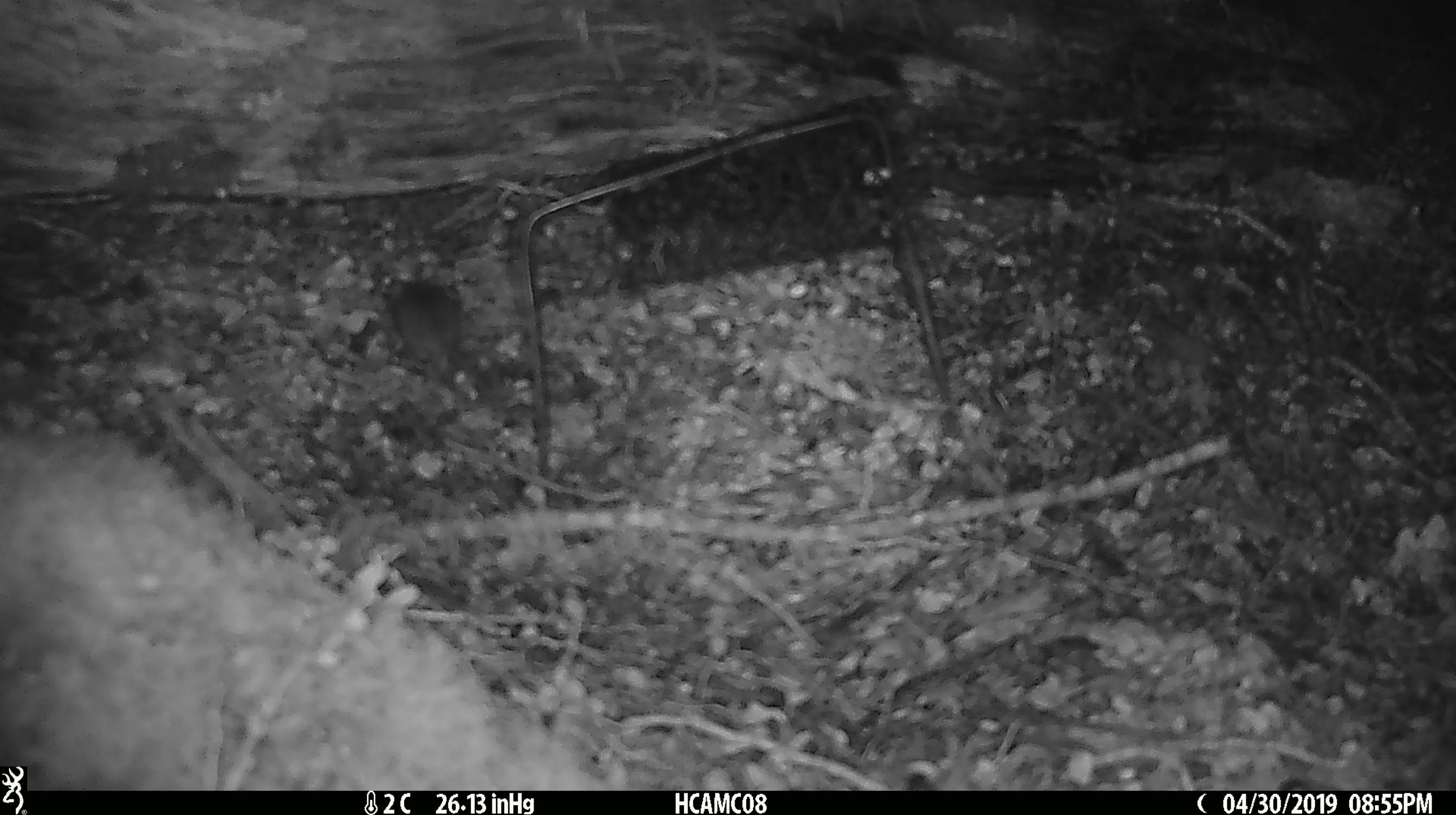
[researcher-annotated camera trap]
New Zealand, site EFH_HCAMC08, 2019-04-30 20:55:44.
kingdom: Animalia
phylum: Chordata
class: Mammalia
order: Rodentia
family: Muridae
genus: Mus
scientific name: Mus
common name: mouse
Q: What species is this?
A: Mouse (Mus).